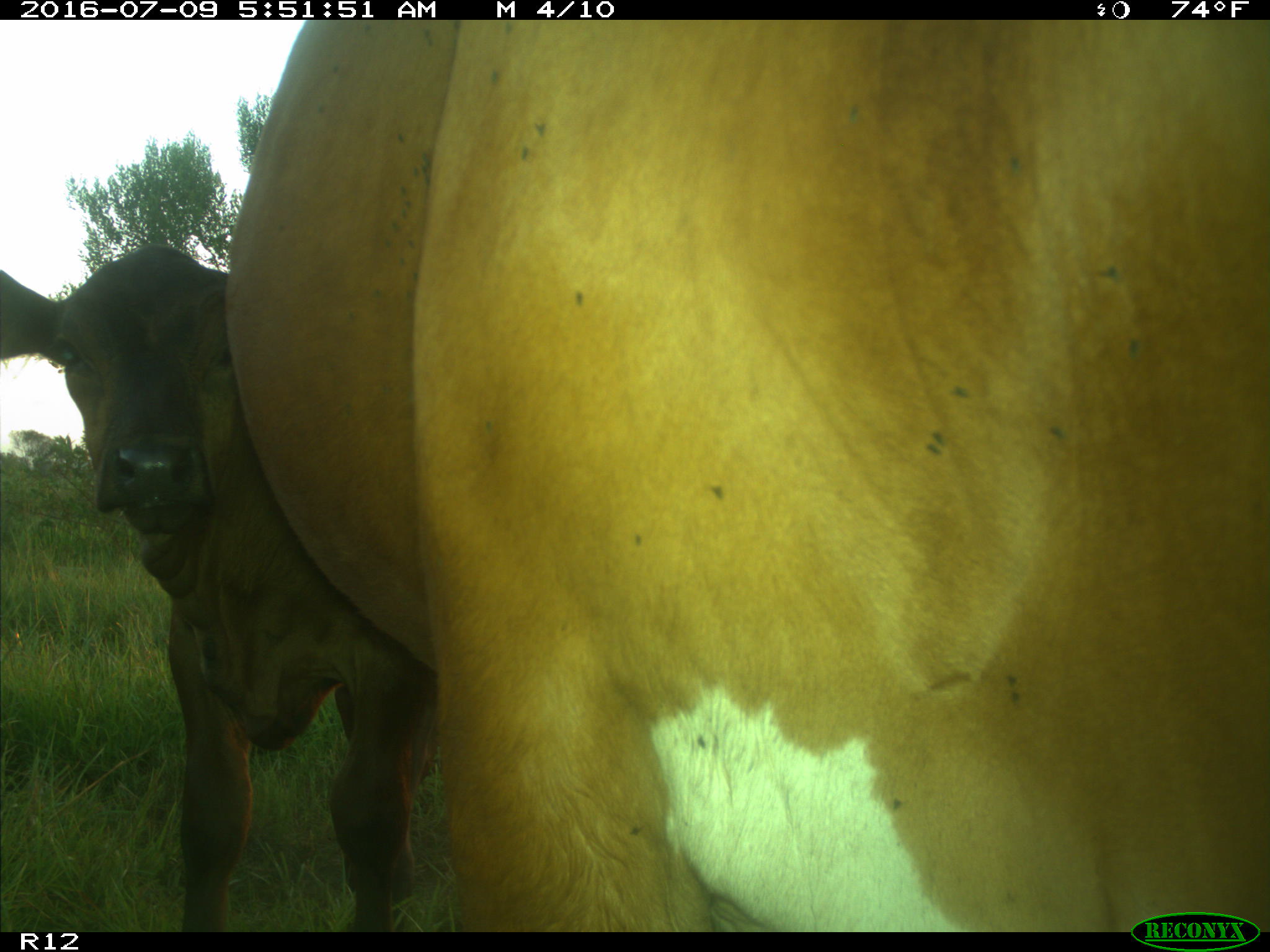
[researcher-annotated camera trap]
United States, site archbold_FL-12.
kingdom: Animalia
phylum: Chordata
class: Mammalia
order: Artiodactyla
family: Bovidae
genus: Bos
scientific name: Bos taurus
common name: domestic cow